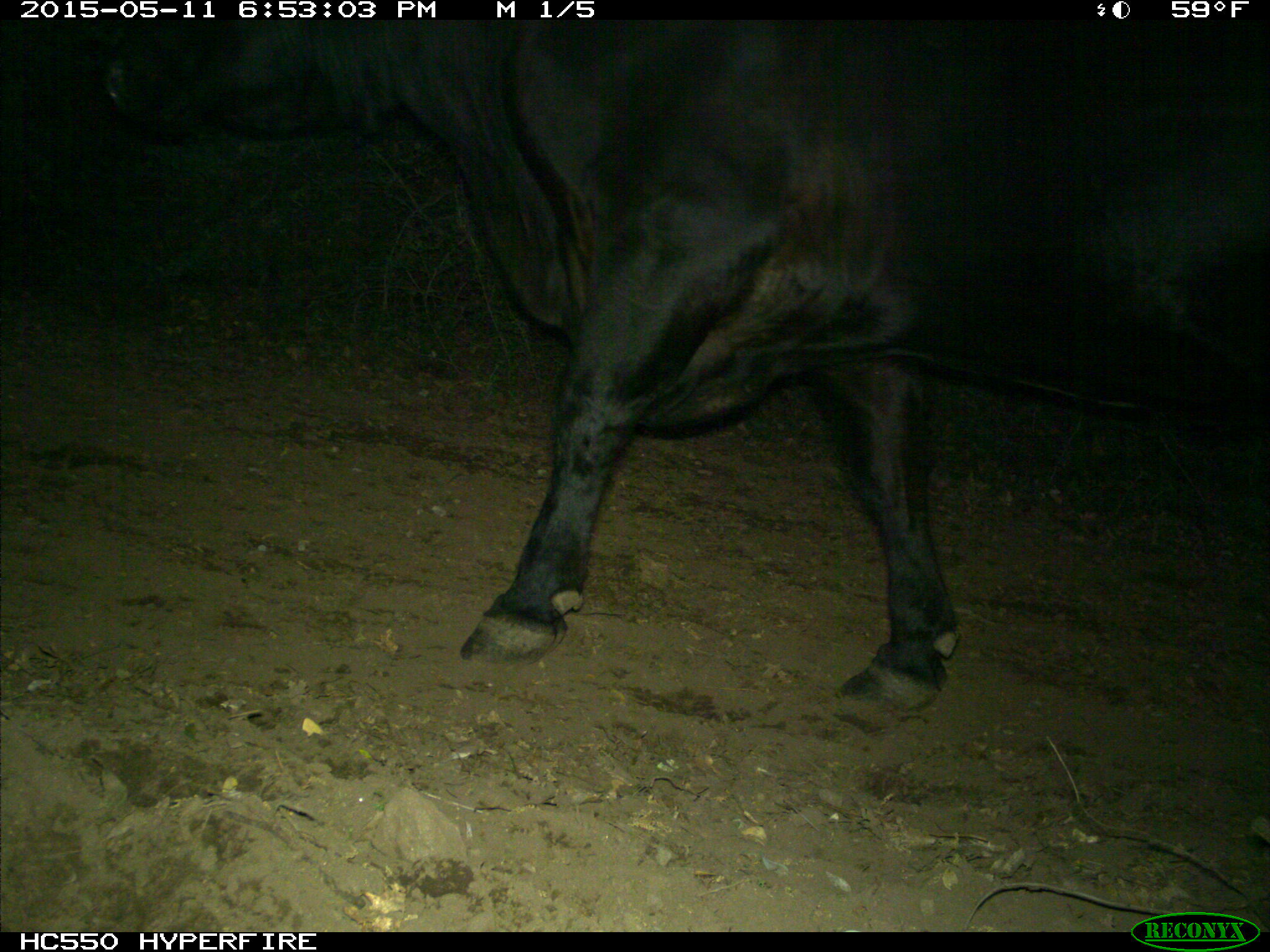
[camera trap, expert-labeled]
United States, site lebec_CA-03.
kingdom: Animalia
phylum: Chordata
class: Mammalia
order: Artiodactyla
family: Bovidae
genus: Bos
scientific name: Bos taurus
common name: domestic cow